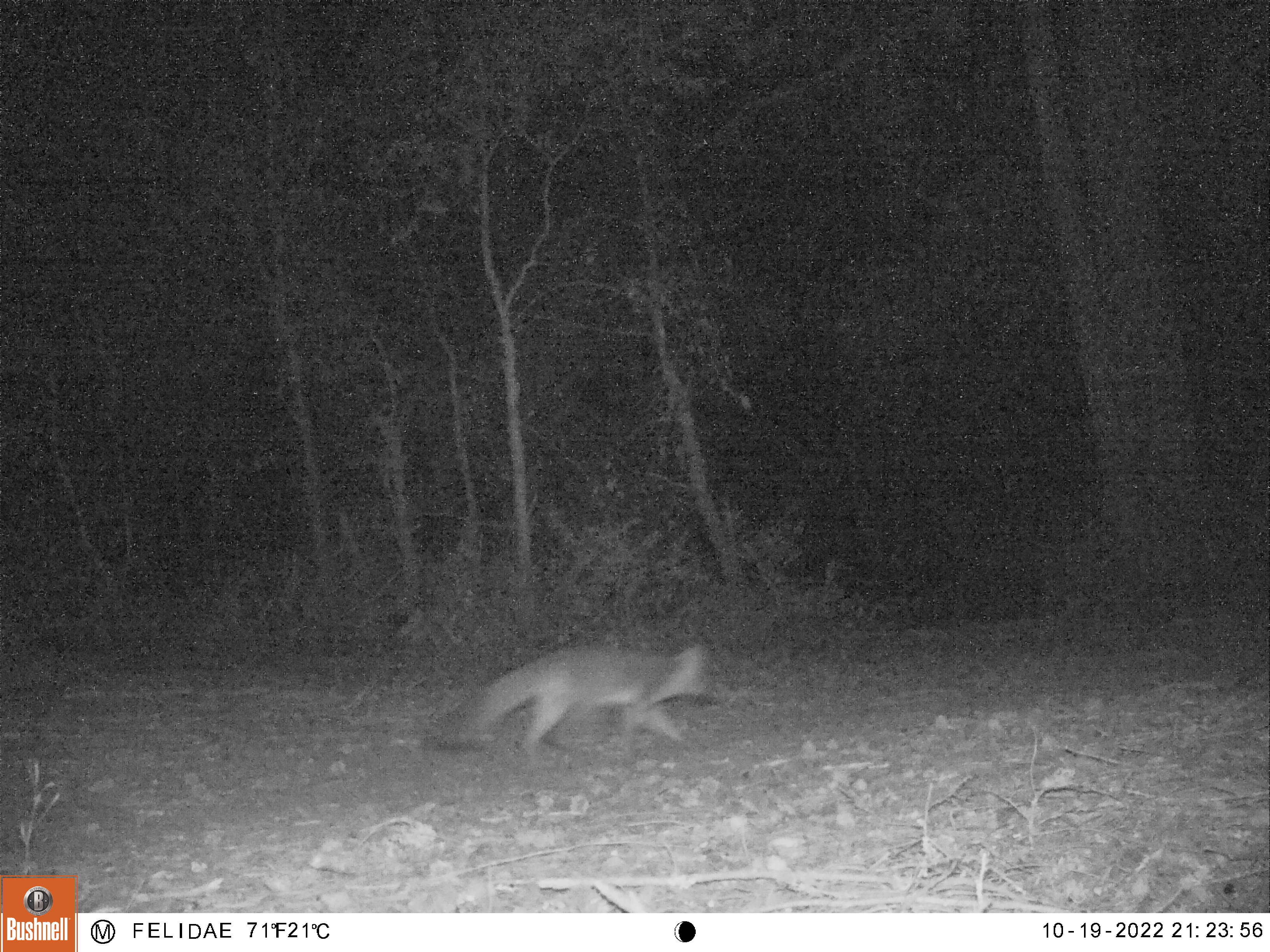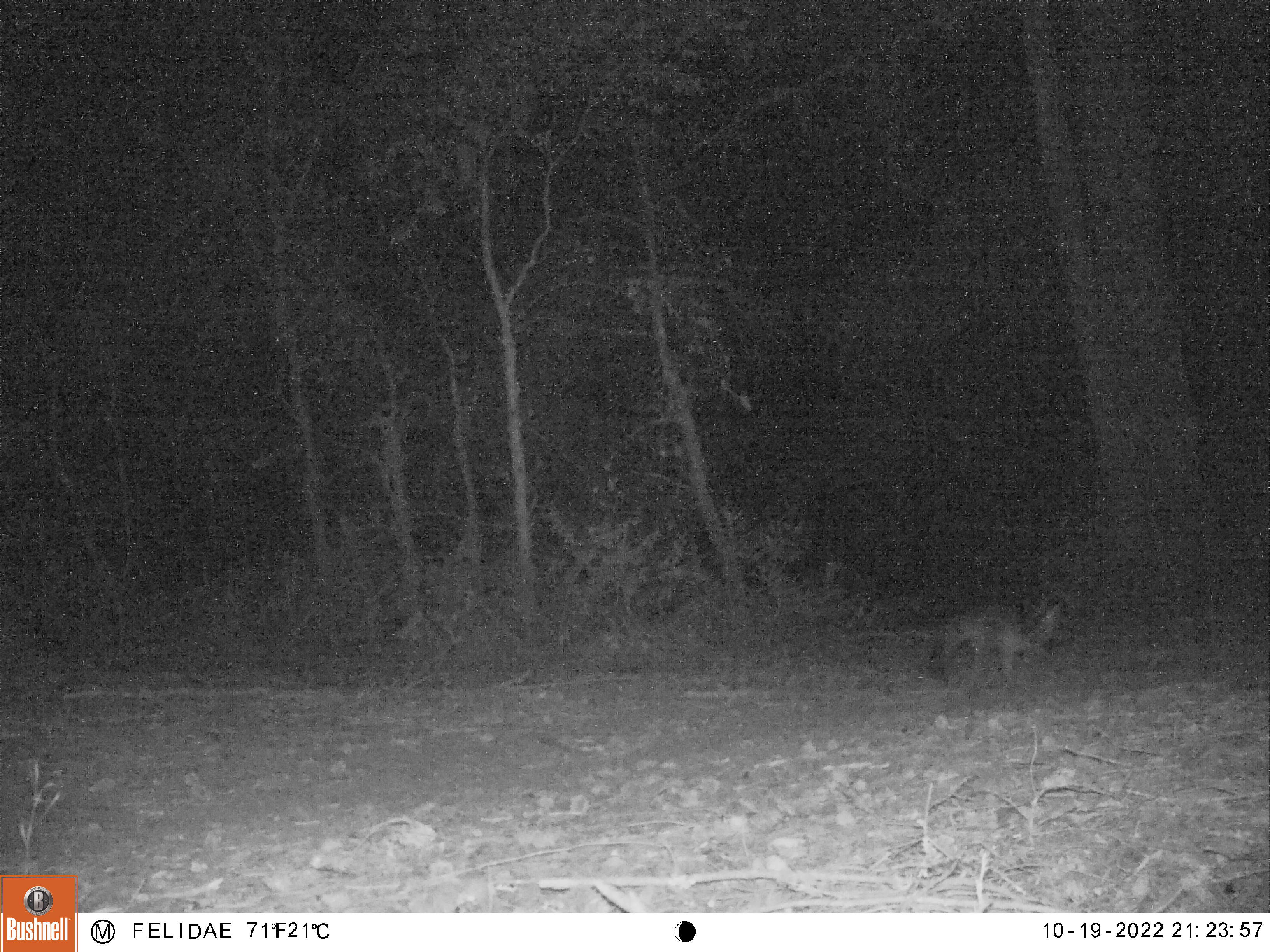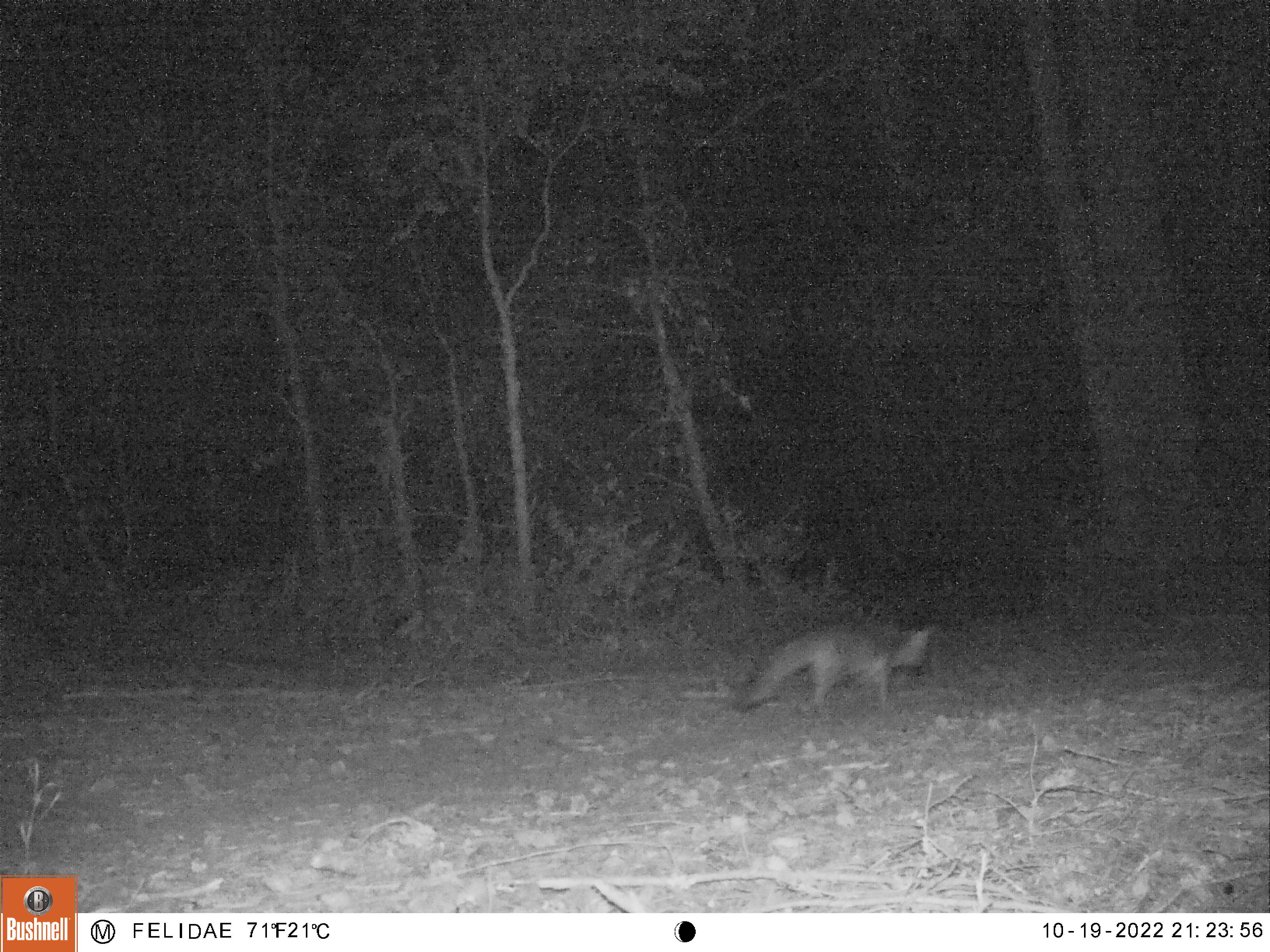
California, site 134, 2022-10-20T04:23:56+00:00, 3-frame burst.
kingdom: Animalia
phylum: Chordata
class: Mammalia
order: Carnivora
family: Canidae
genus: Urocyon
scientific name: Urocyon cinereoargenteus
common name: gray fox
Gray fox (Urocyon cinereoargenteus).